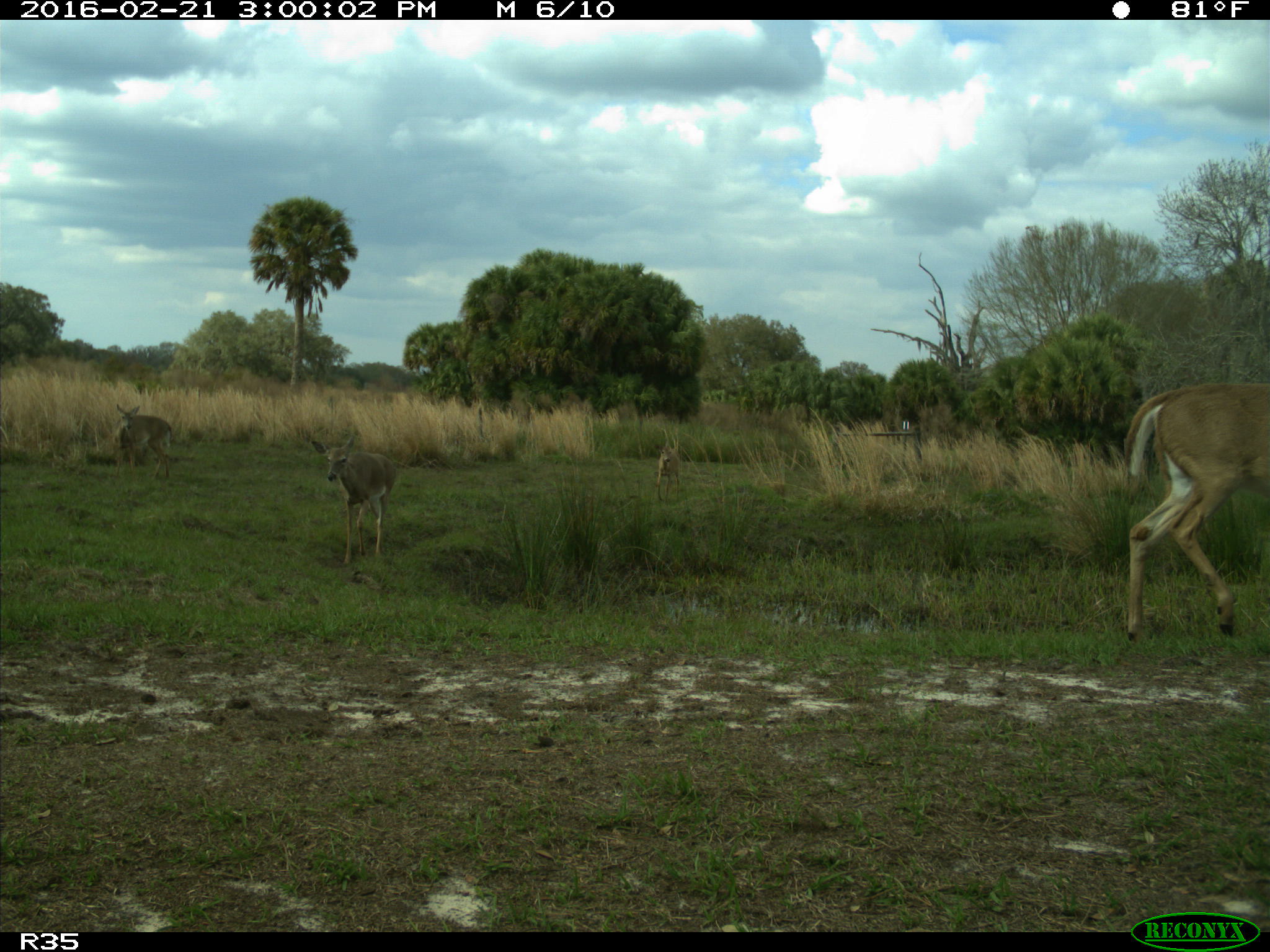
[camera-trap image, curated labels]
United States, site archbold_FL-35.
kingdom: Animalia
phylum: Chordata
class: Mammalia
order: Artiodactyla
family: Cervidae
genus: Odocoileus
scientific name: Odocoileus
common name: deer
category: unidentified deer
Unidentified deer (deer) (Odocoileus).